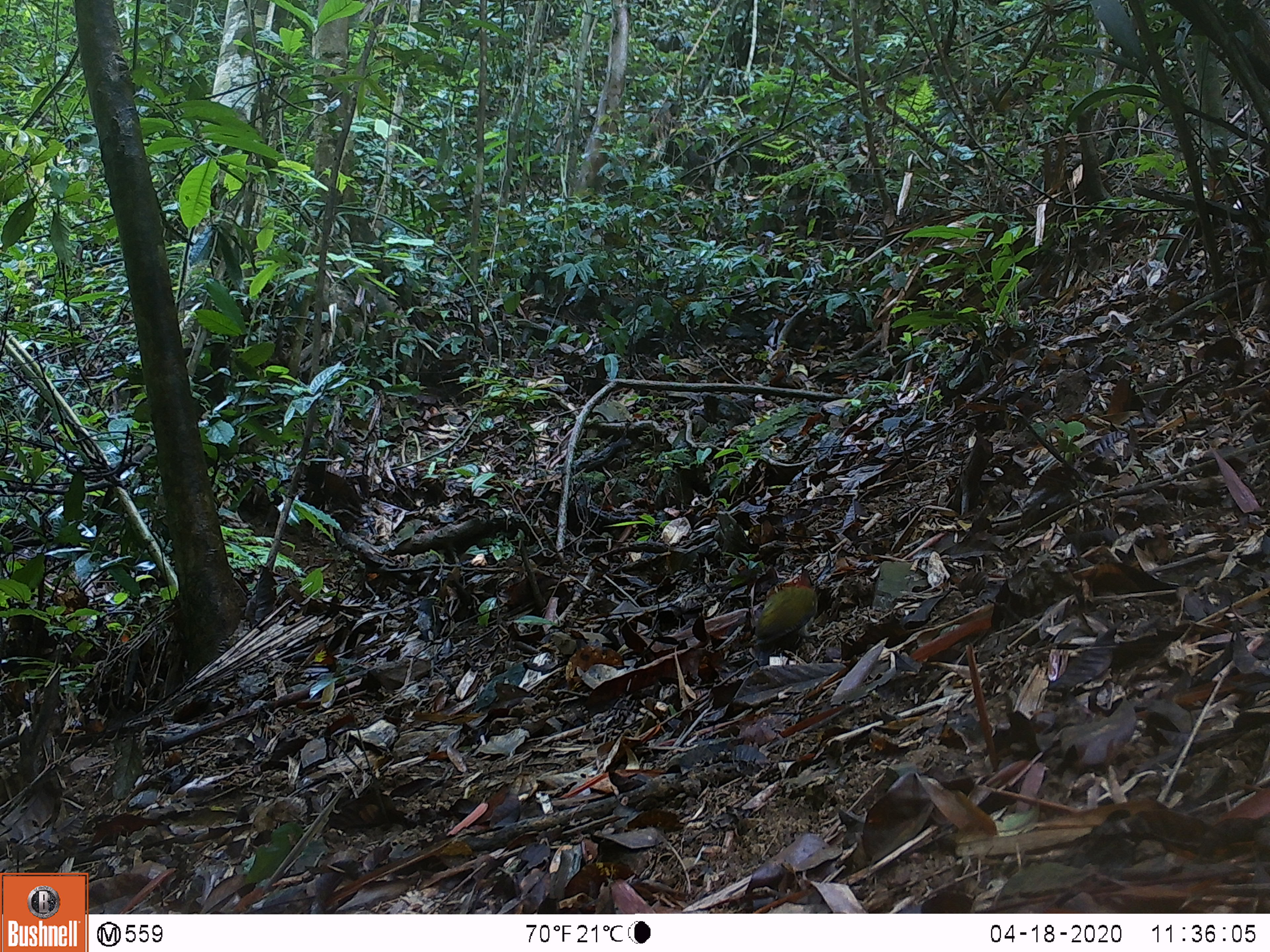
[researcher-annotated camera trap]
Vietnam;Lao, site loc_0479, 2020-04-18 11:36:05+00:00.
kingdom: Animalia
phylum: Chordata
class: Aves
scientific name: Aves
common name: bird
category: unidentified bird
Unidentified bird (bird) (Aves). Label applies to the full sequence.